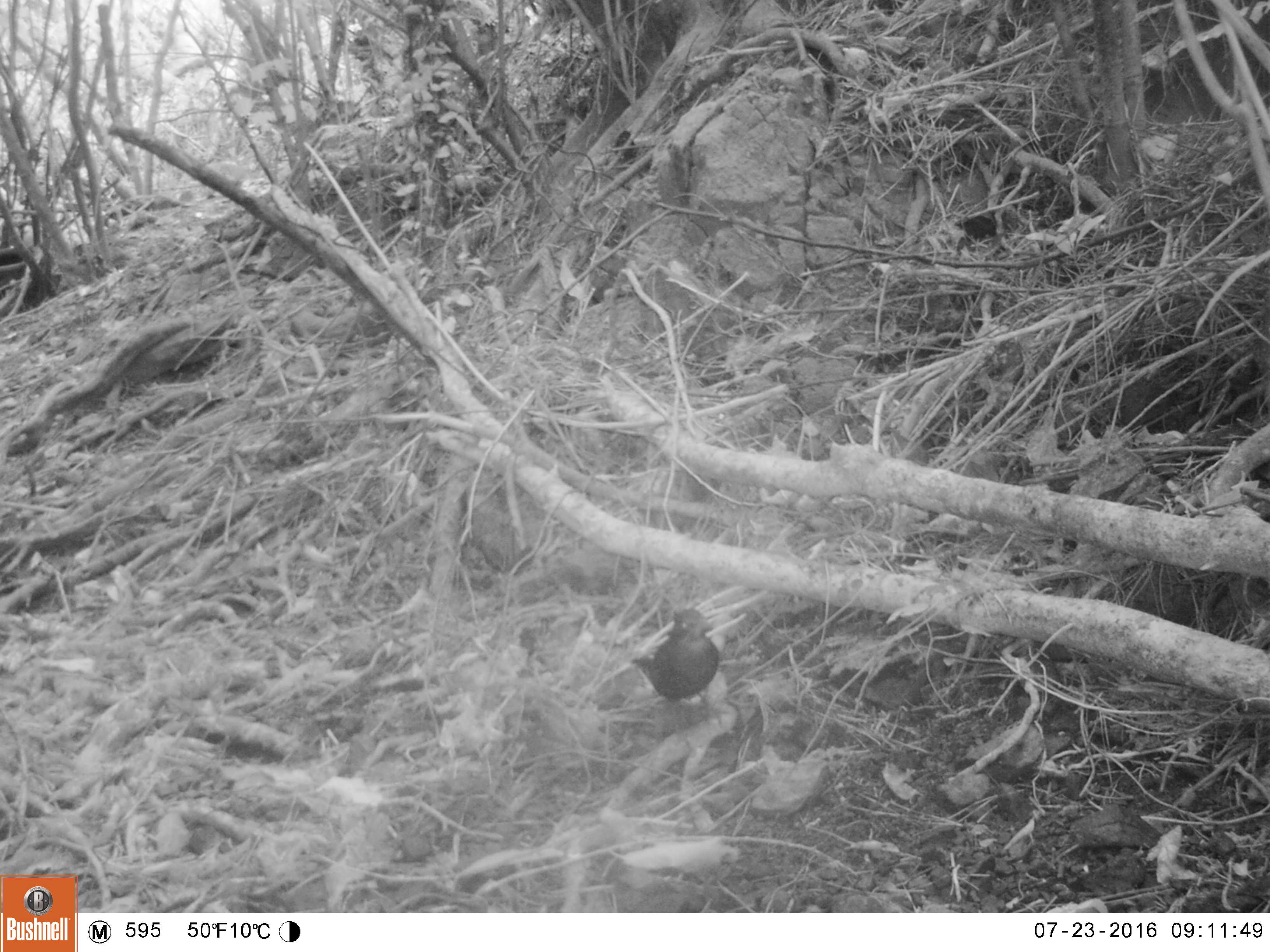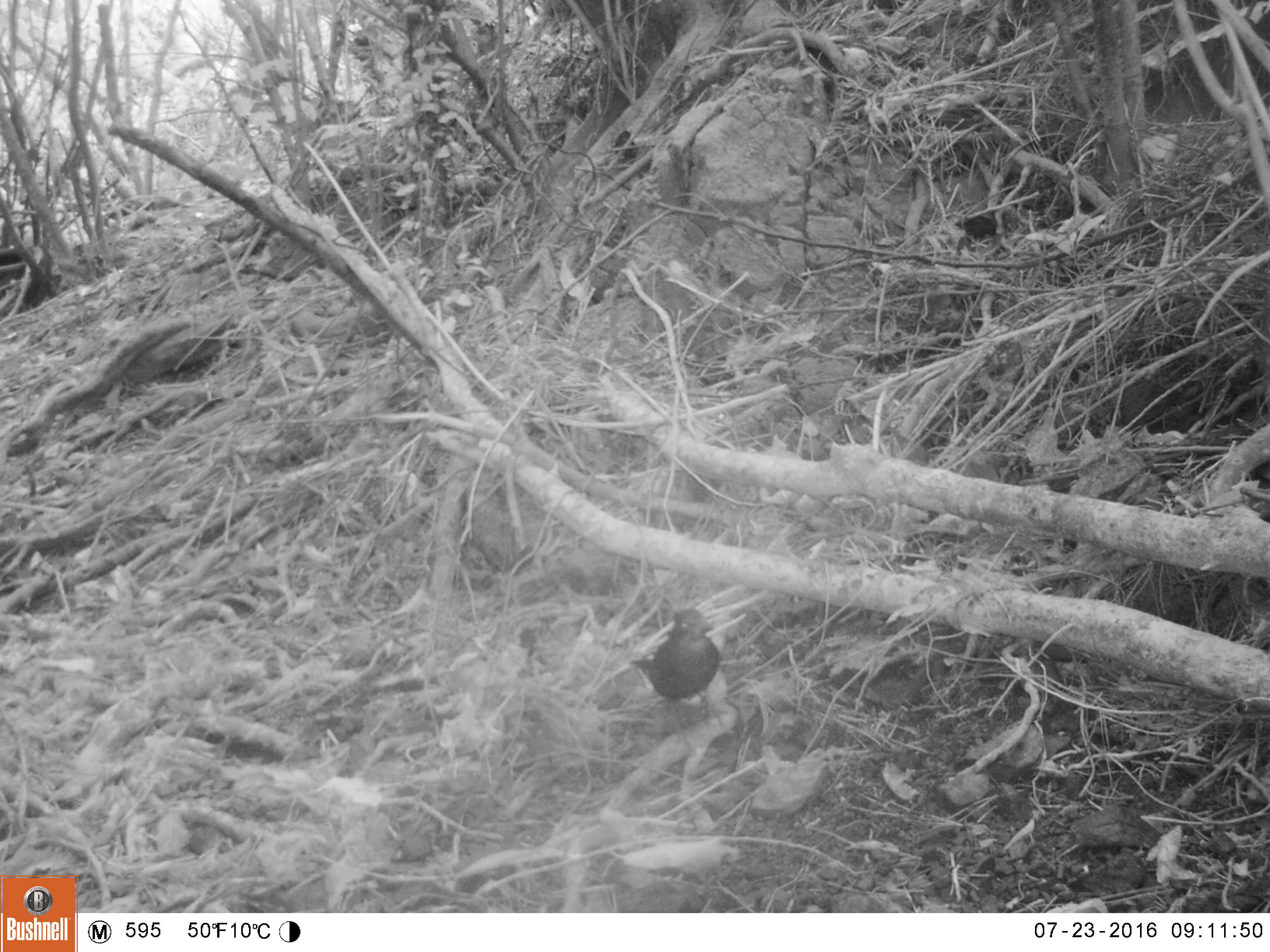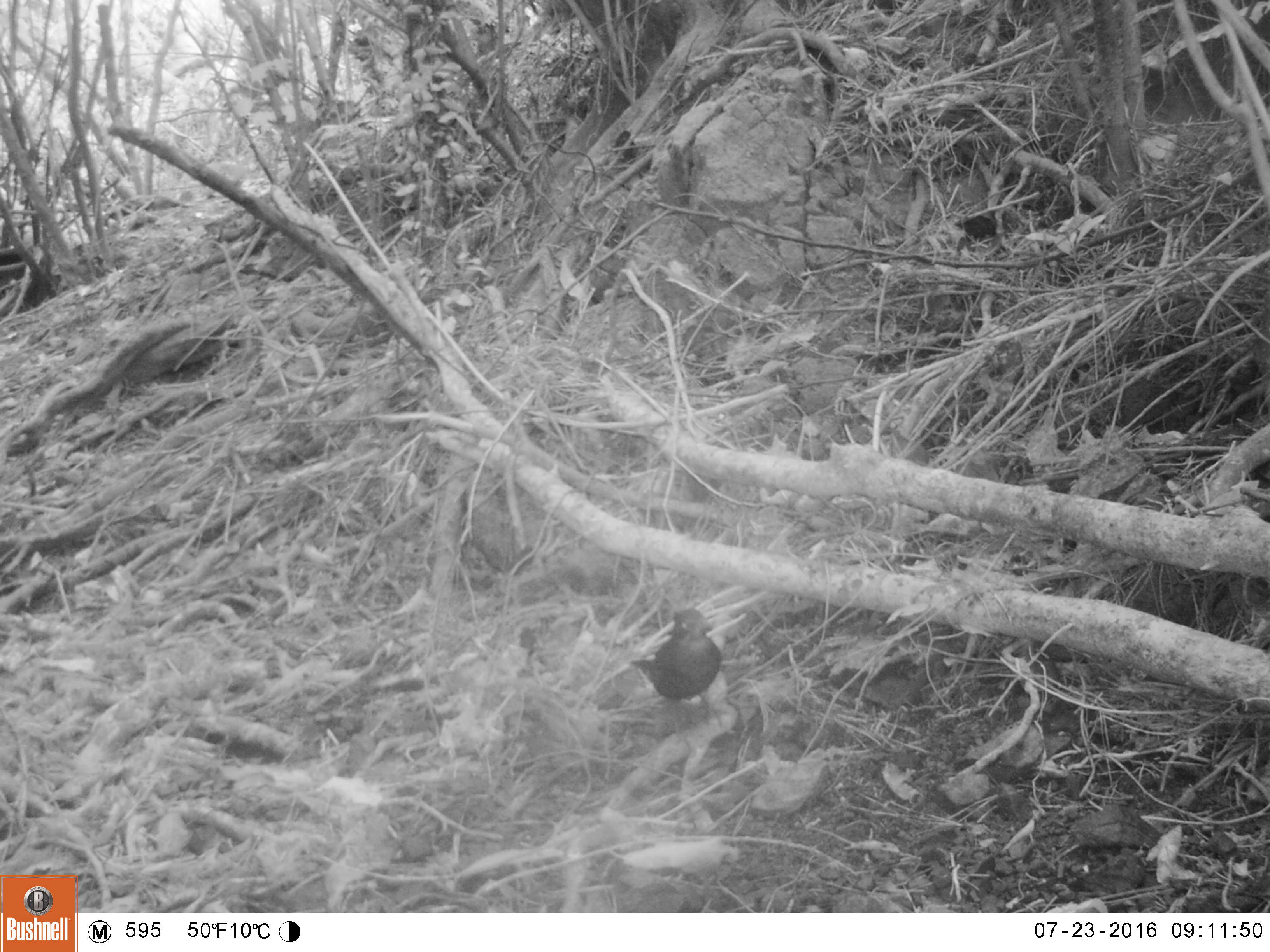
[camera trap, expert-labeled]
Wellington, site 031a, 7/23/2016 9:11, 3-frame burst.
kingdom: Animalia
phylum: Chordata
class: Aves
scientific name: Aves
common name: bird